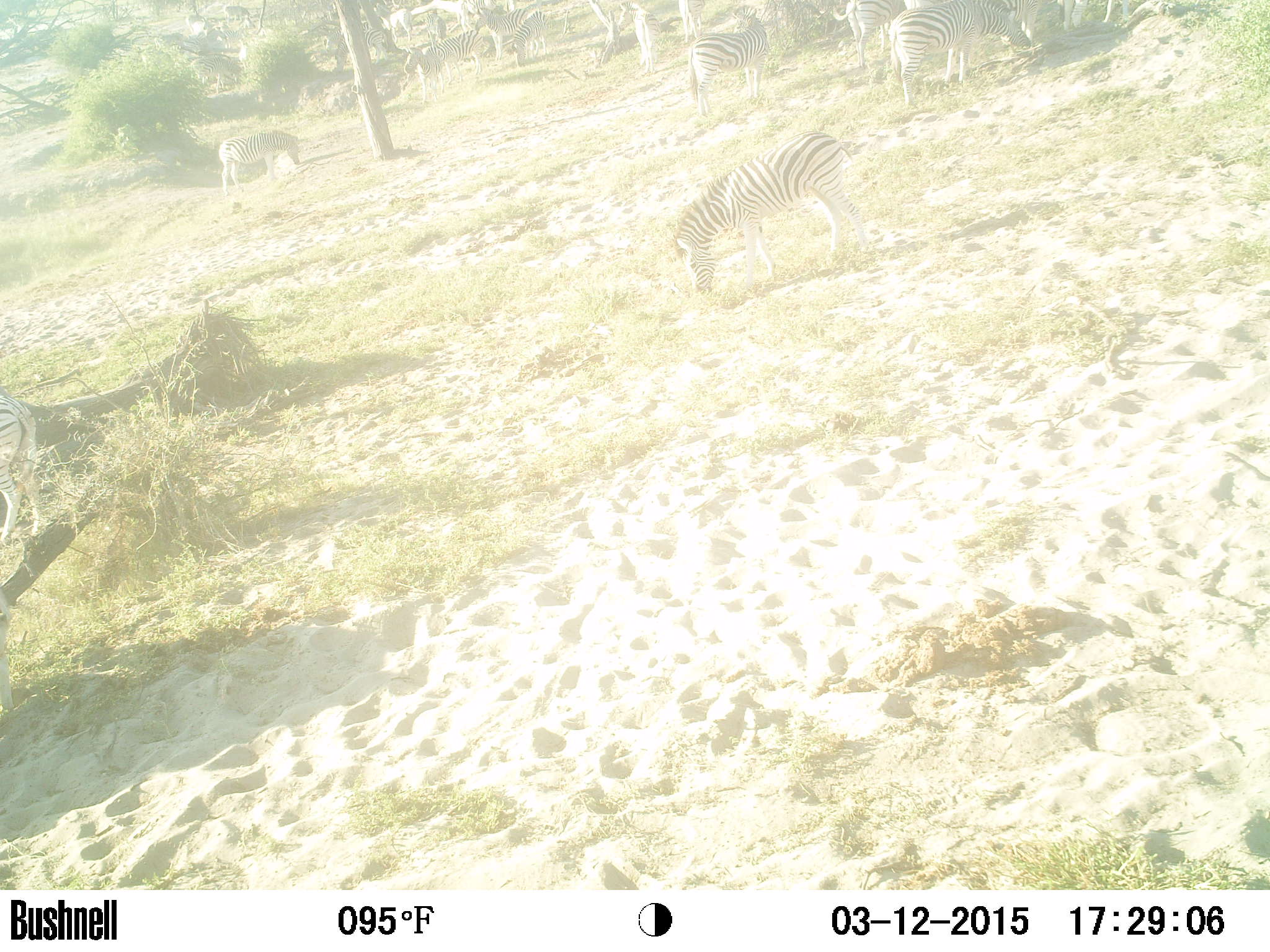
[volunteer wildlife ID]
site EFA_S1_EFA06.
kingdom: Animalia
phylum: Chordata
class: Mammalia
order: Perissodactyla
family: Equidae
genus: Equus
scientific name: Equus quagga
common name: plains zebra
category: zebraplains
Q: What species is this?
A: Zebraplains (plains zebra) (Equus quagga).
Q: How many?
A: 4.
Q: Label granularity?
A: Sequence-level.